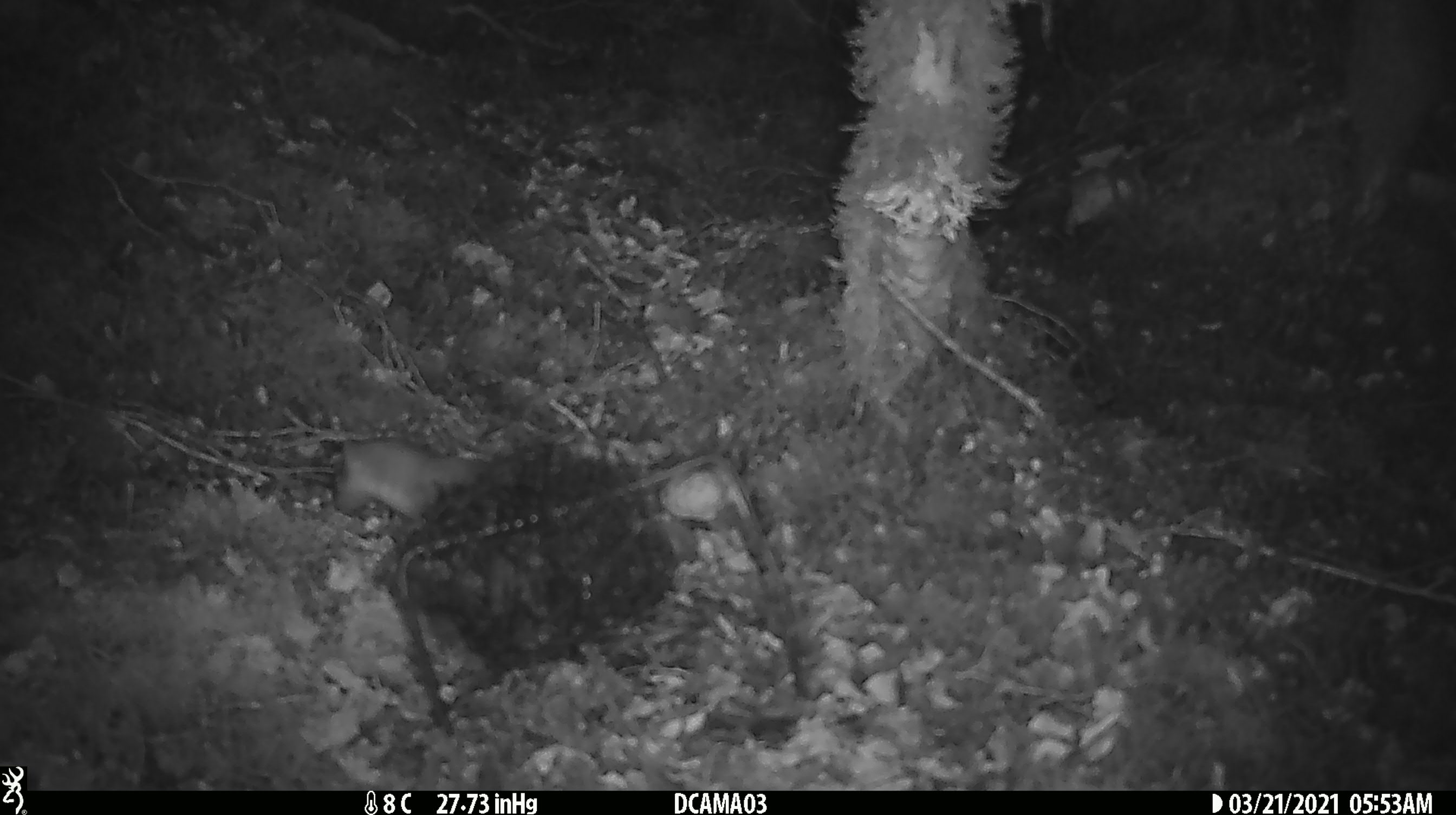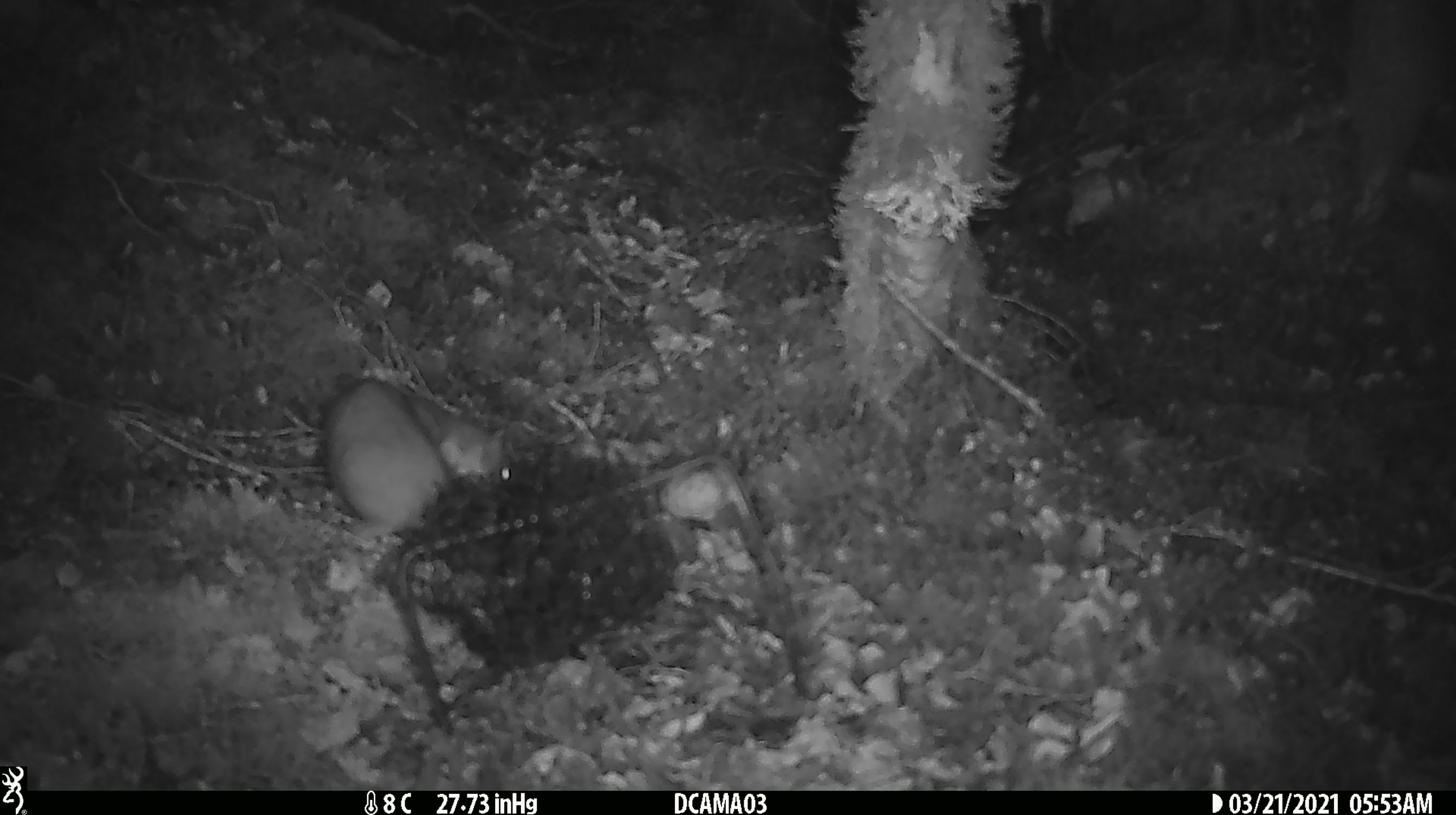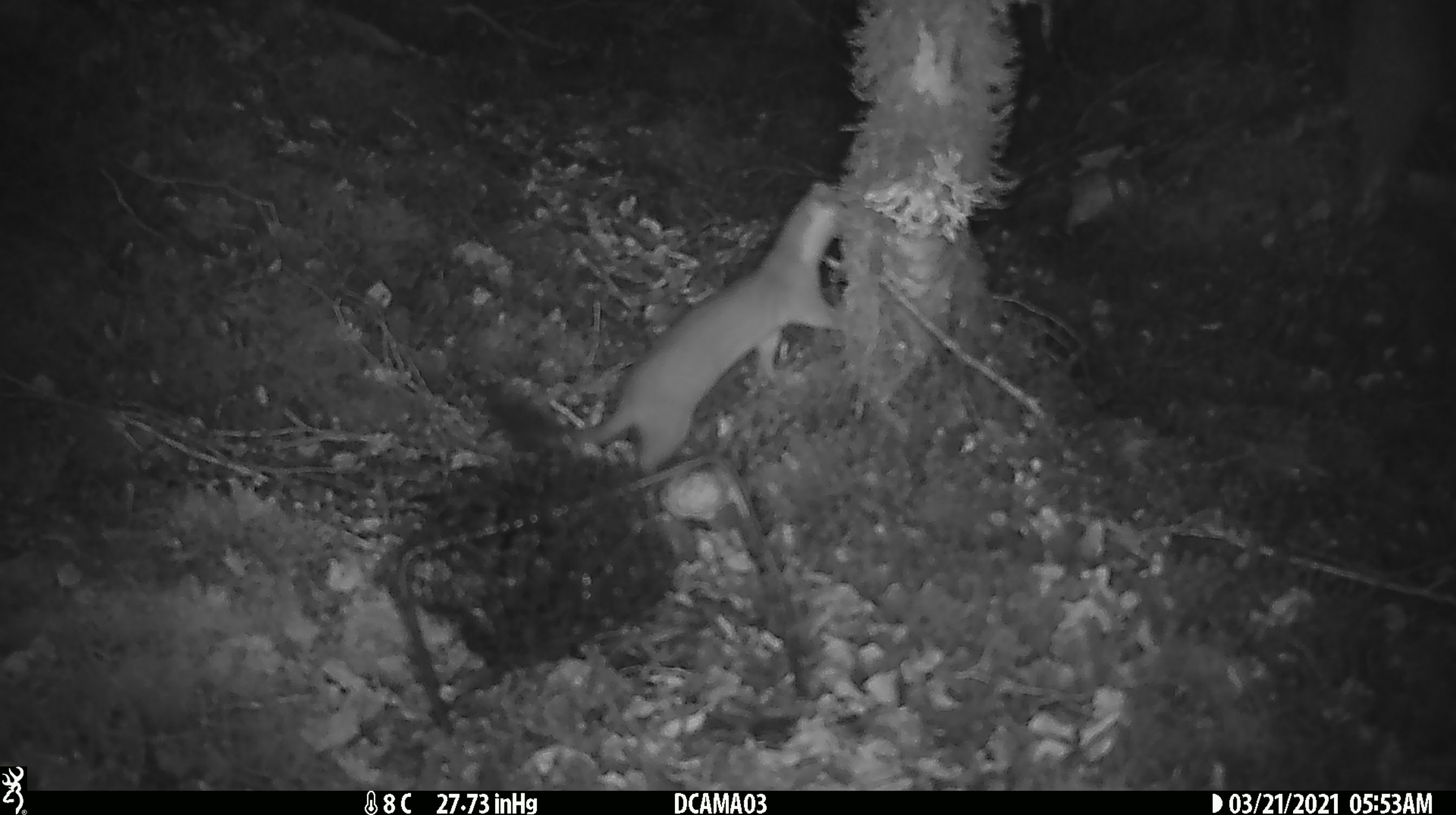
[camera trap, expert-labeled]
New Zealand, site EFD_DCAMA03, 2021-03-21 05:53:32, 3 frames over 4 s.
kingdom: Animalia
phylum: Chordata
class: Mammalia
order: Carnivora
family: Mustelidae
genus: Mustela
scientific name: Mustela erminea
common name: stoat